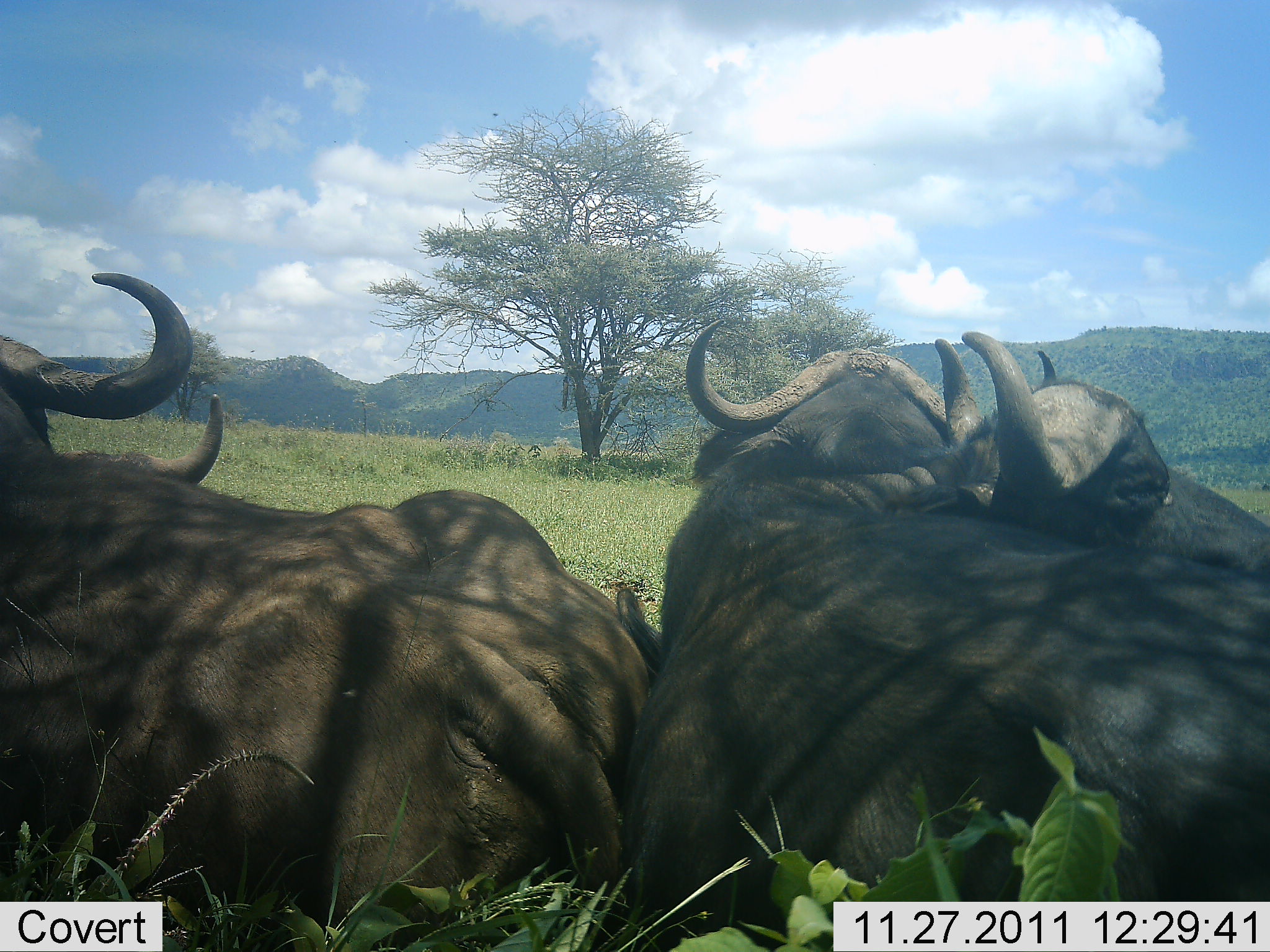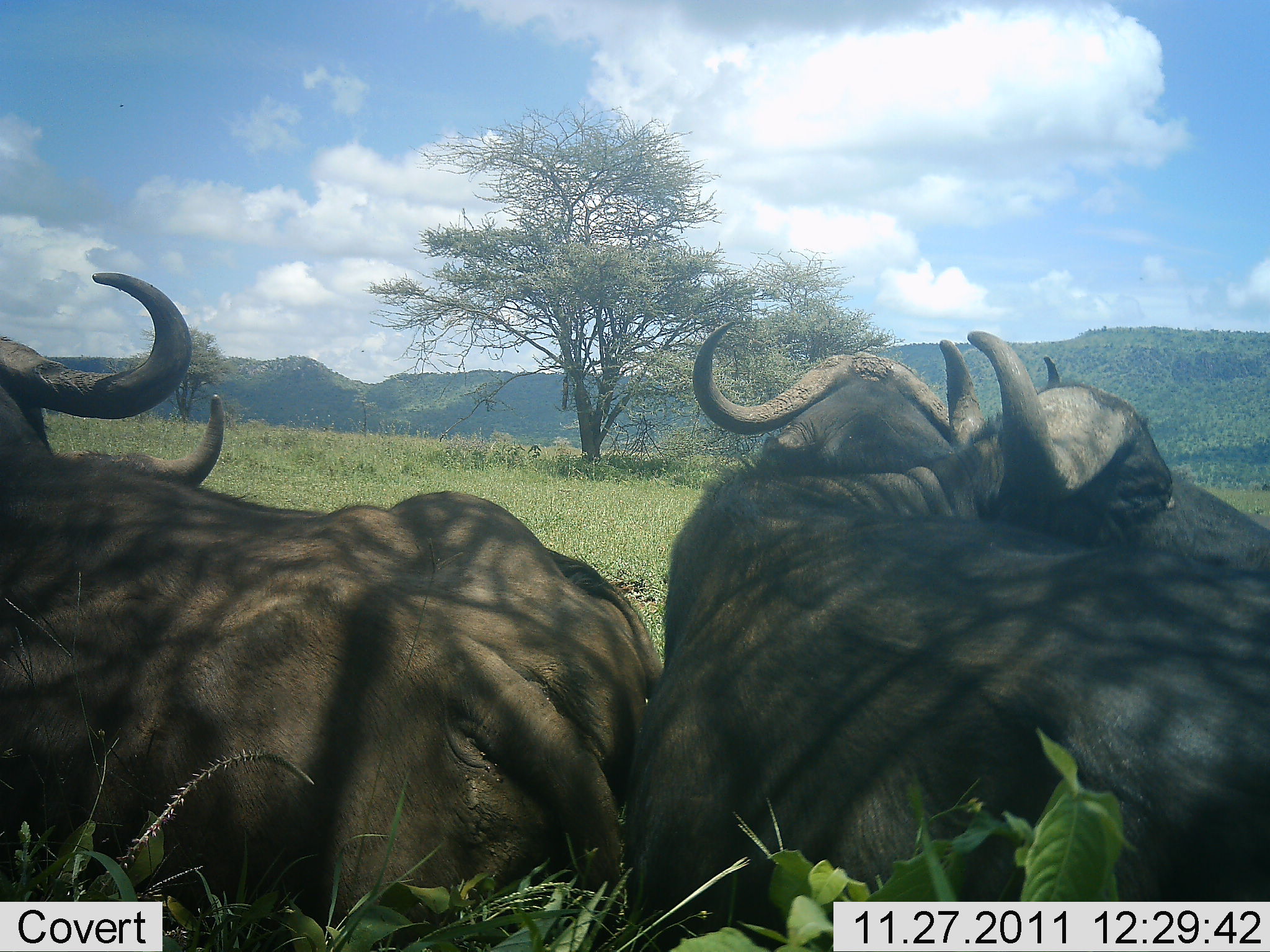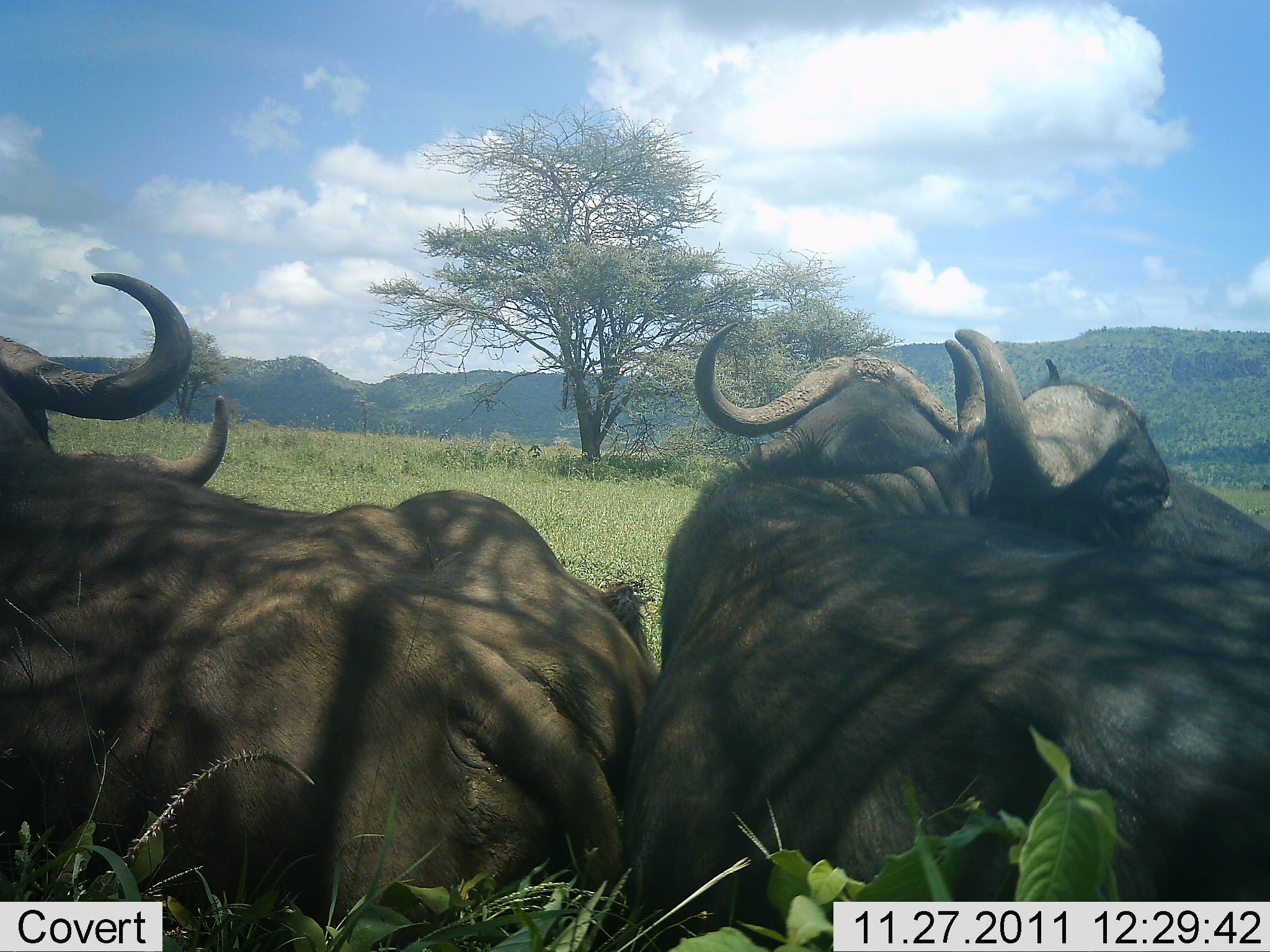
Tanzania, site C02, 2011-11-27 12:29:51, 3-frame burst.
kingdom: Animalia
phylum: Chordata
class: Mammalia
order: Artiodactyla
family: Bovidae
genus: Syncerus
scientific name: Syncerus caffer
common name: cape buffalo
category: buffalo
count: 4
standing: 6%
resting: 94%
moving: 0%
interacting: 6%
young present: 0%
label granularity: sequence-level